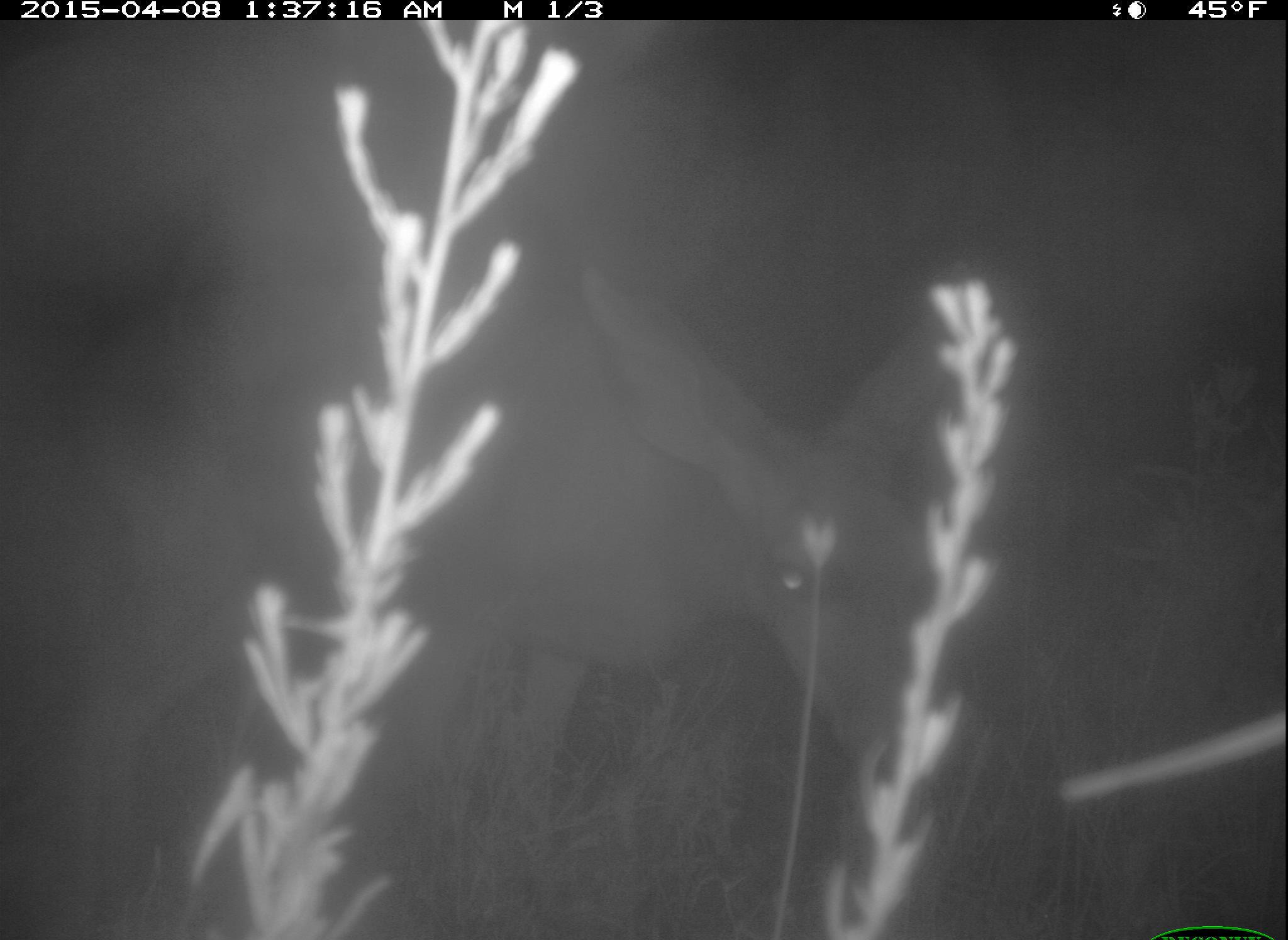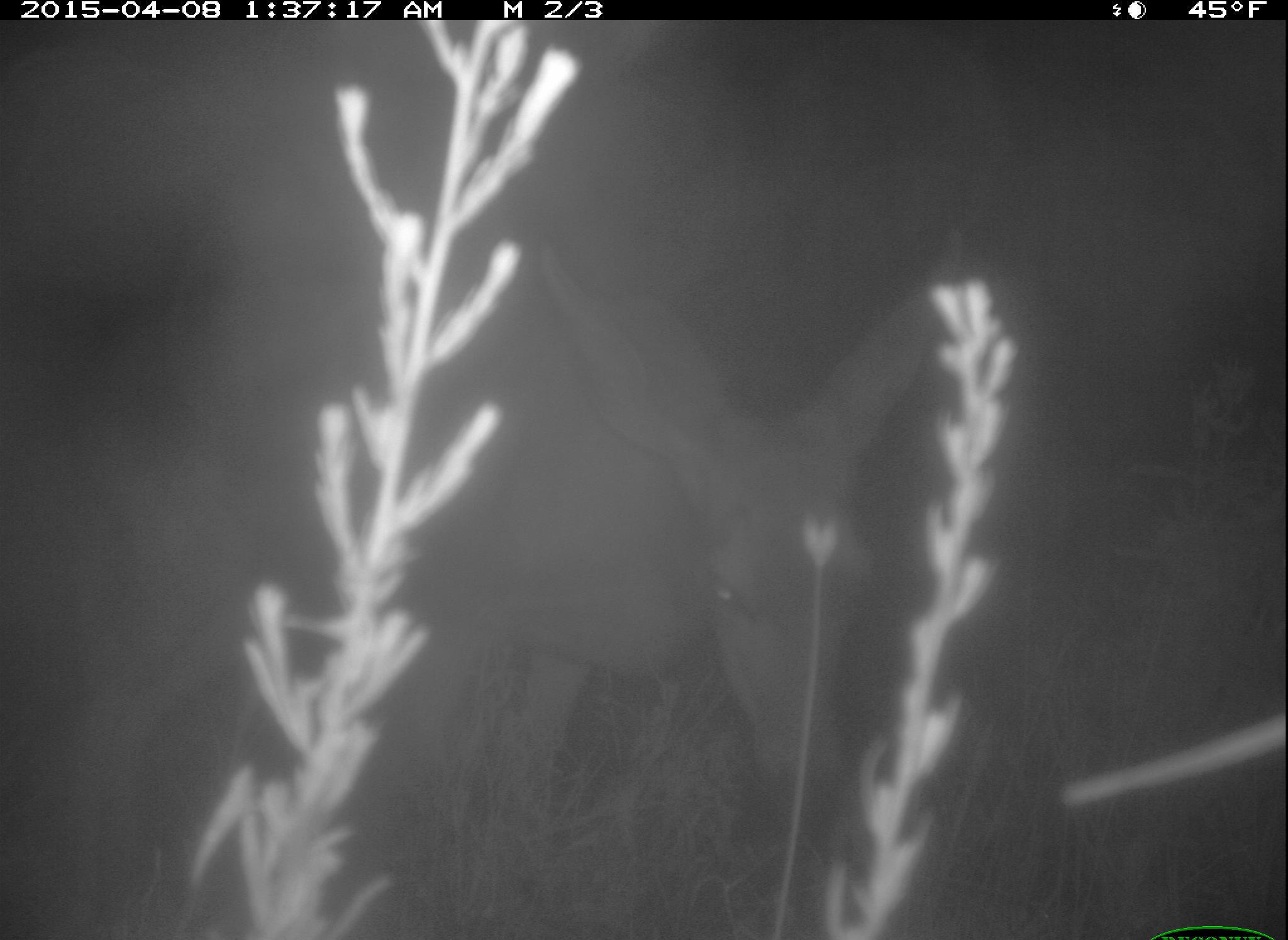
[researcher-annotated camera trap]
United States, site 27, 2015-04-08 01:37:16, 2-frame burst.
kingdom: Animalia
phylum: Chordata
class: Mammalia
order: Artiodactyla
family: Cervidae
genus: Odocoileus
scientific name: Odocoileus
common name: deer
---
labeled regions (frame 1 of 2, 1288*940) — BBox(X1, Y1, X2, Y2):
deer: BBox(65, 257, 1018, 920)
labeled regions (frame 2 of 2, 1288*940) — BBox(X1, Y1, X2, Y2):
deer: BBox(62, 225, 962, 924)